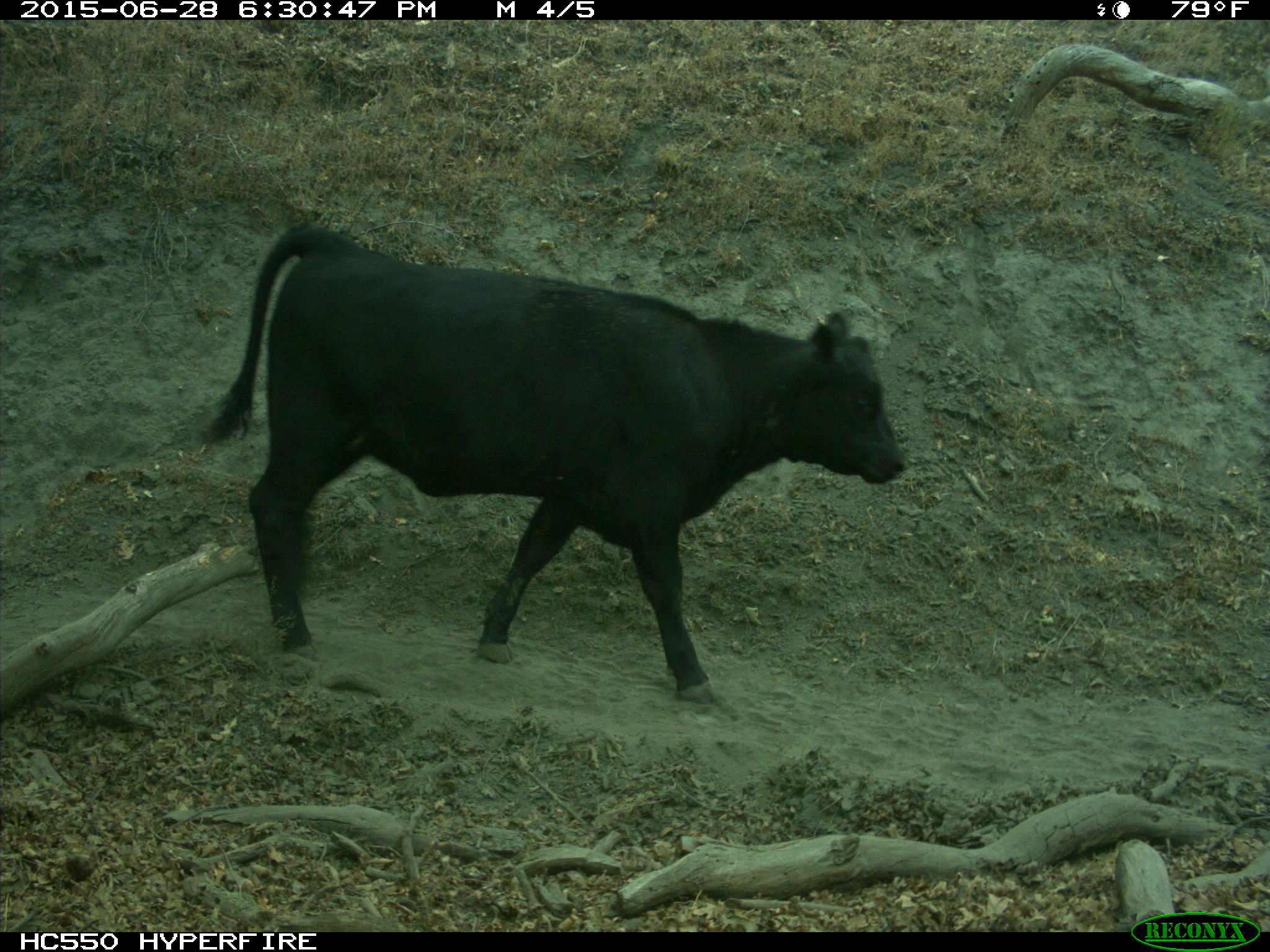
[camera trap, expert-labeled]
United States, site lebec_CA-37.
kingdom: Animalia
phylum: Chordata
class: Mammalia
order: Artiodactyla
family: Bovidae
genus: Bos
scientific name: Bos taurus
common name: domestic cow